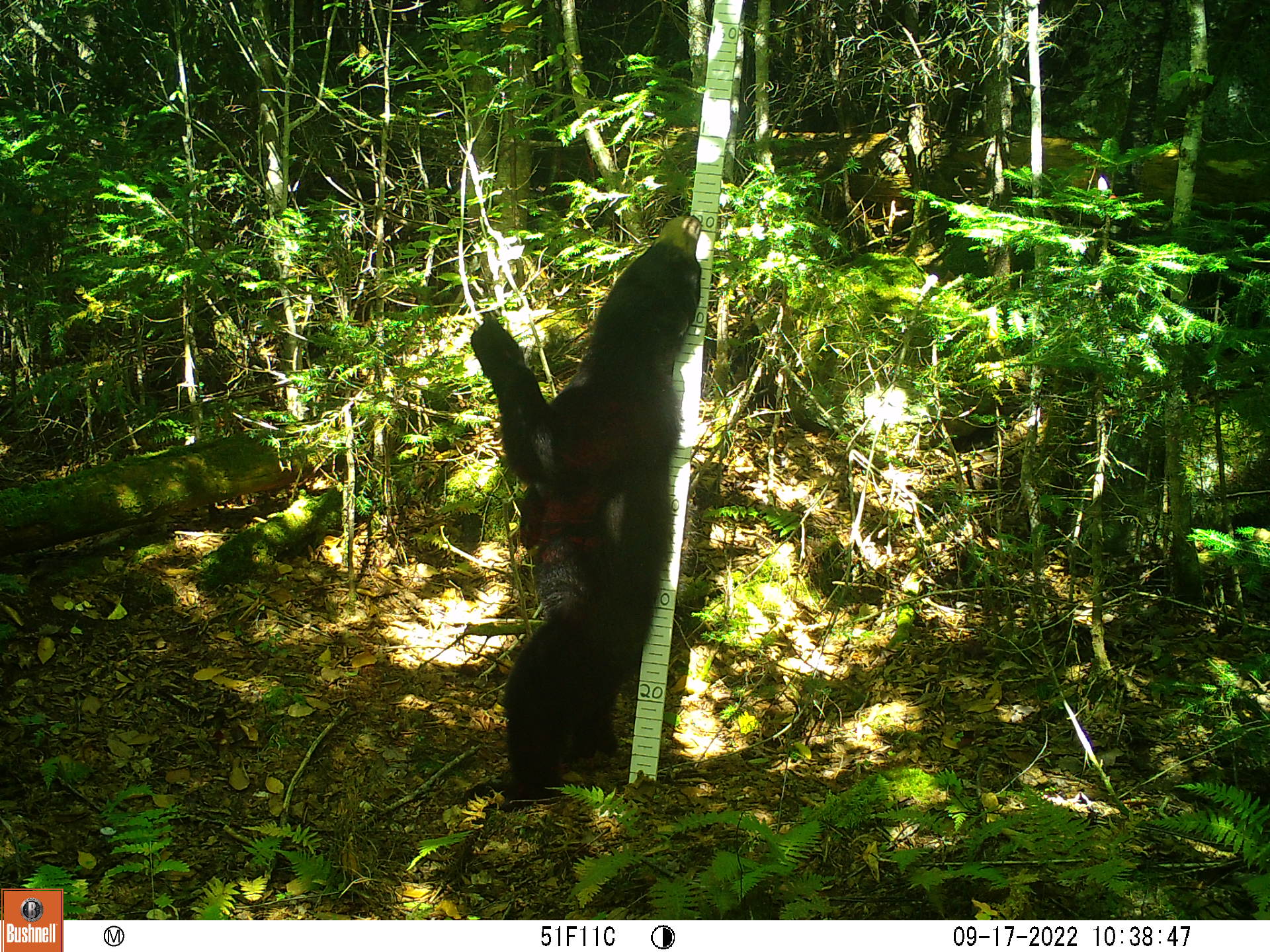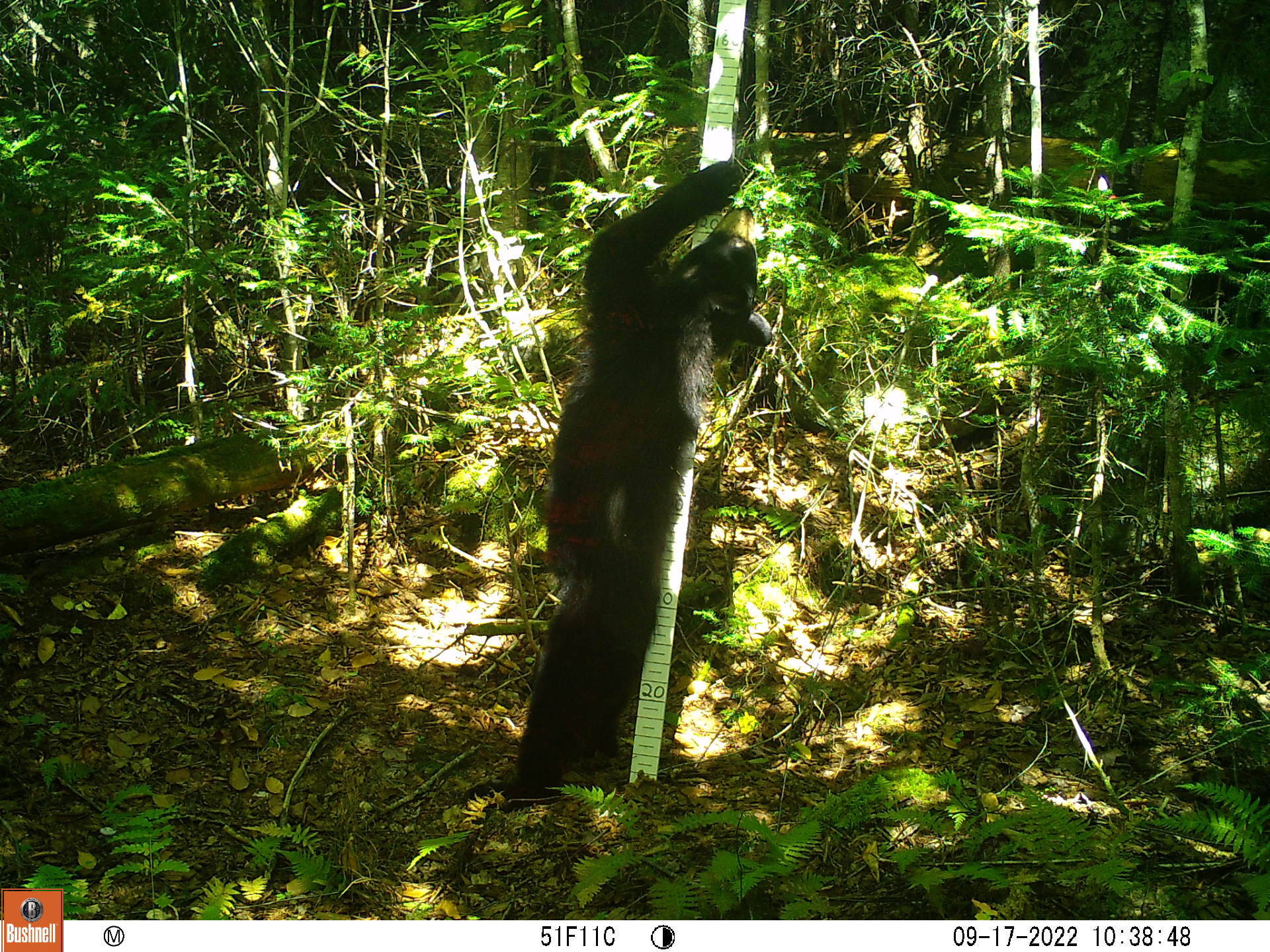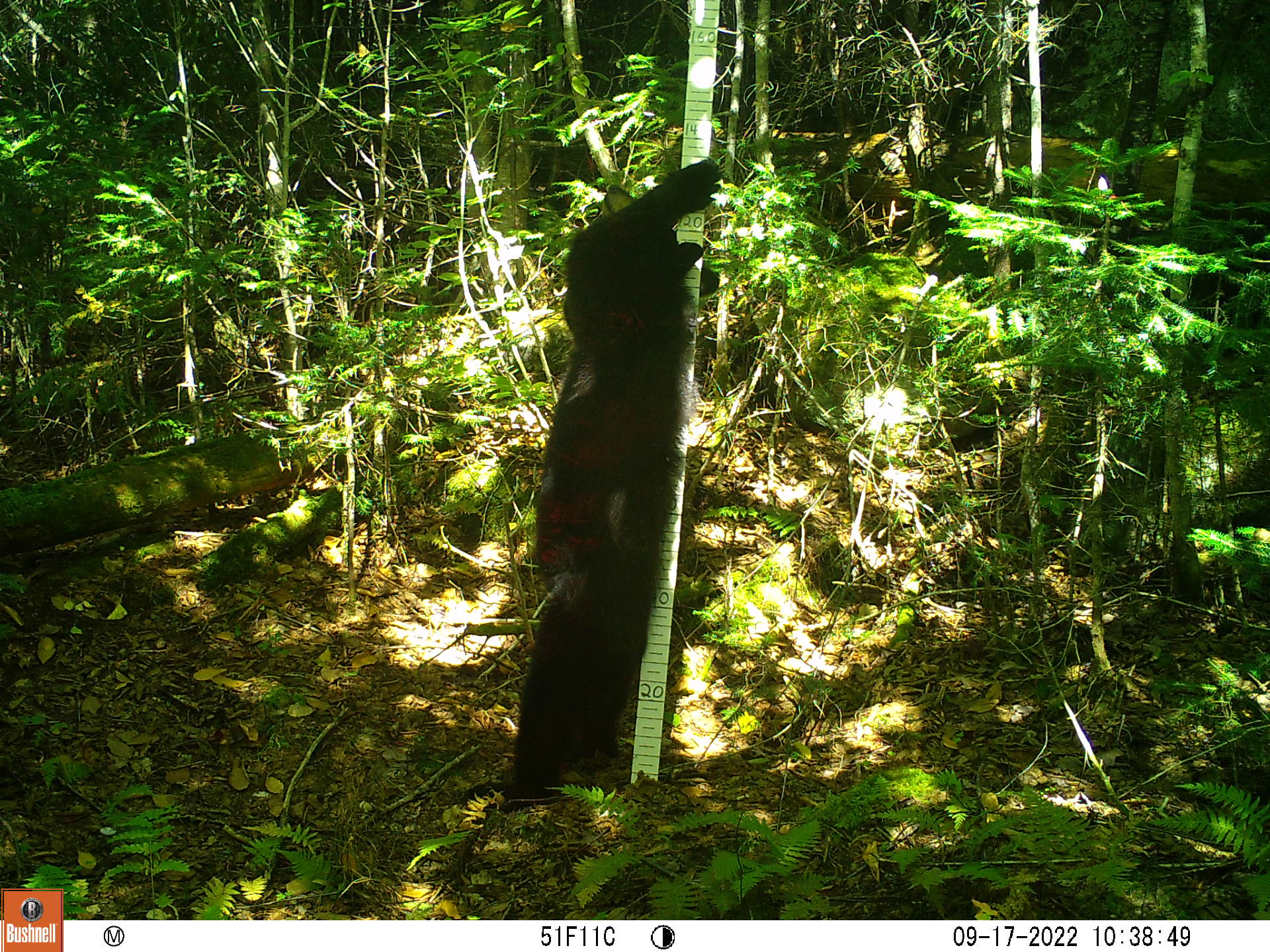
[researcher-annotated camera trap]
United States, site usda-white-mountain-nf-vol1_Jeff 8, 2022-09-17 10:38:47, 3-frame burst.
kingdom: Animalia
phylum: Chordata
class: Mammalia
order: Carnivora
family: Ursidae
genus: Ursus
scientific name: Ursus americanus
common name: black bear